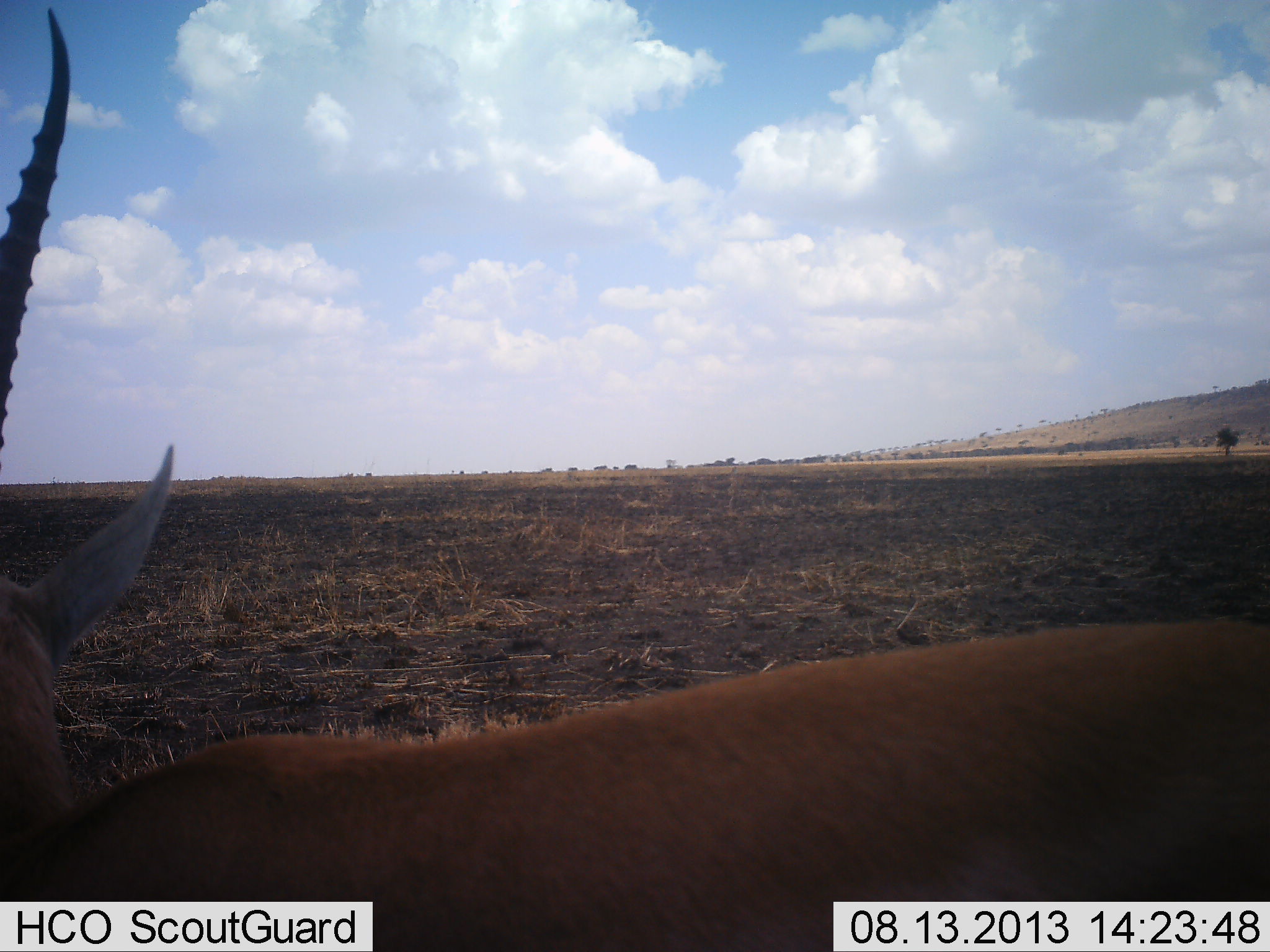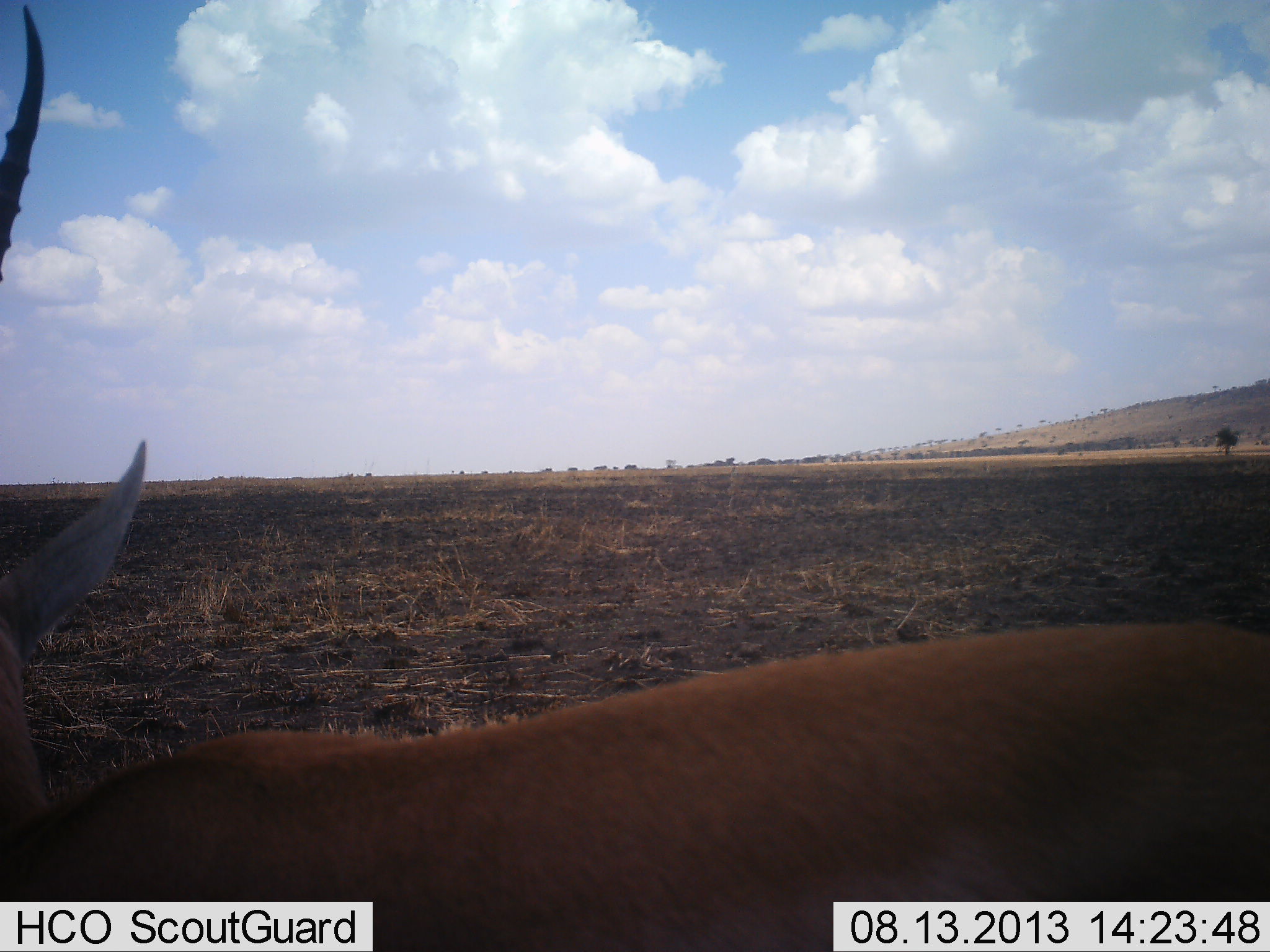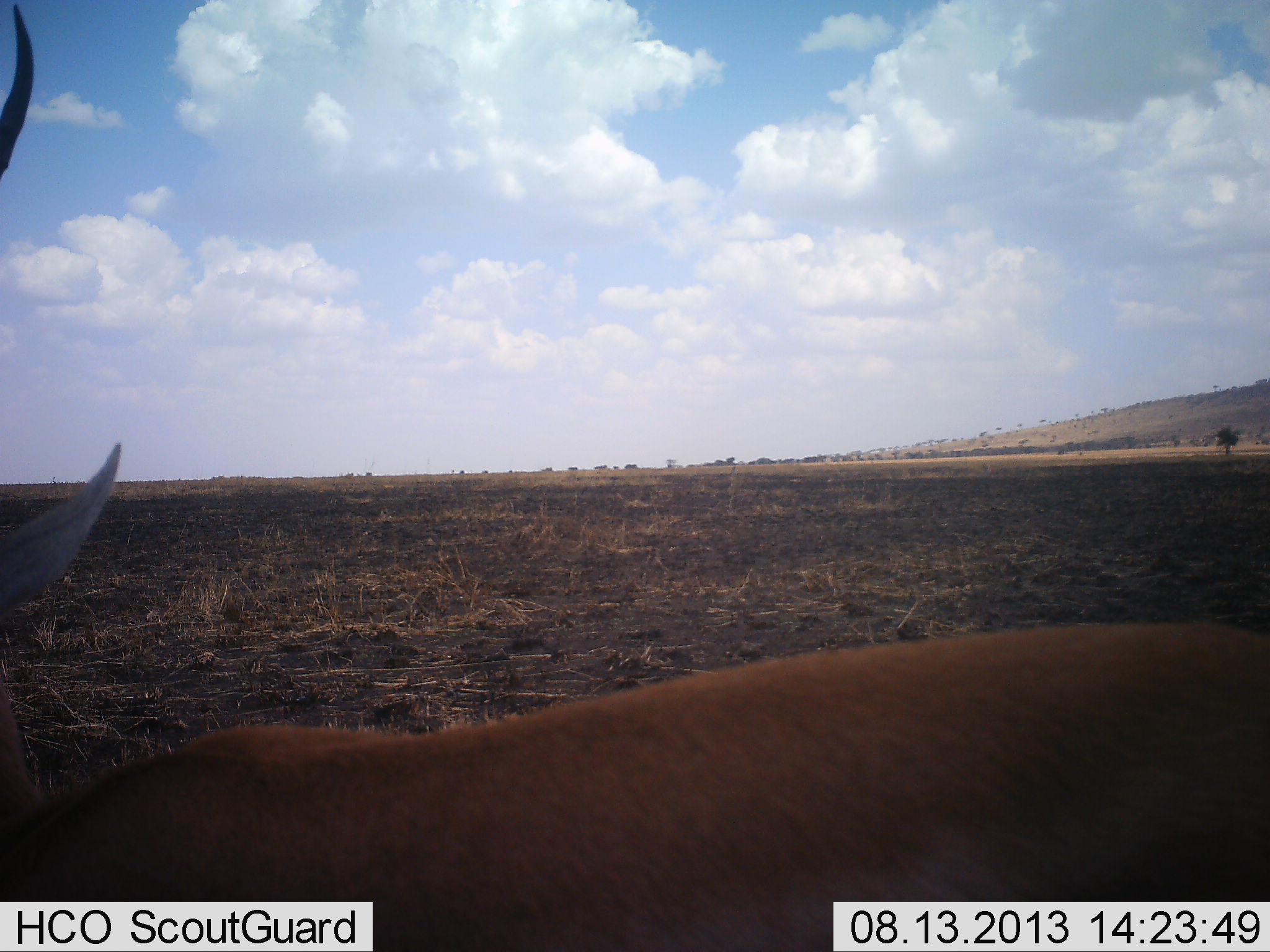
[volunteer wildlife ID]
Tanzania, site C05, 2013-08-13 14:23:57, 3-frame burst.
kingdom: Animalia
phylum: Chordata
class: Mammalia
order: Artiodactyla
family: Bovidae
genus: Nanger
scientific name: Nanger granti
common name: grant's gazelle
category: gazellegrants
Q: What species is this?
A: Gazellegrants (grant's gazelle) (Nanger granti).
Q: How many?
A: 1.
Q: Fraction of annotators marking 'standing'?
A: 100%.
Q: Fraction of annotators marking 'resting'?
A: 0%.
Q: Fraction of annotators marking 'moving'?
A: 12%.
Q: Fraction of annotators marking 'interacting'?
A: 0%.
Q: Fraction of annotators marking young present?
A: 0%.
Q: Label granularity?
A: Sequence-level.